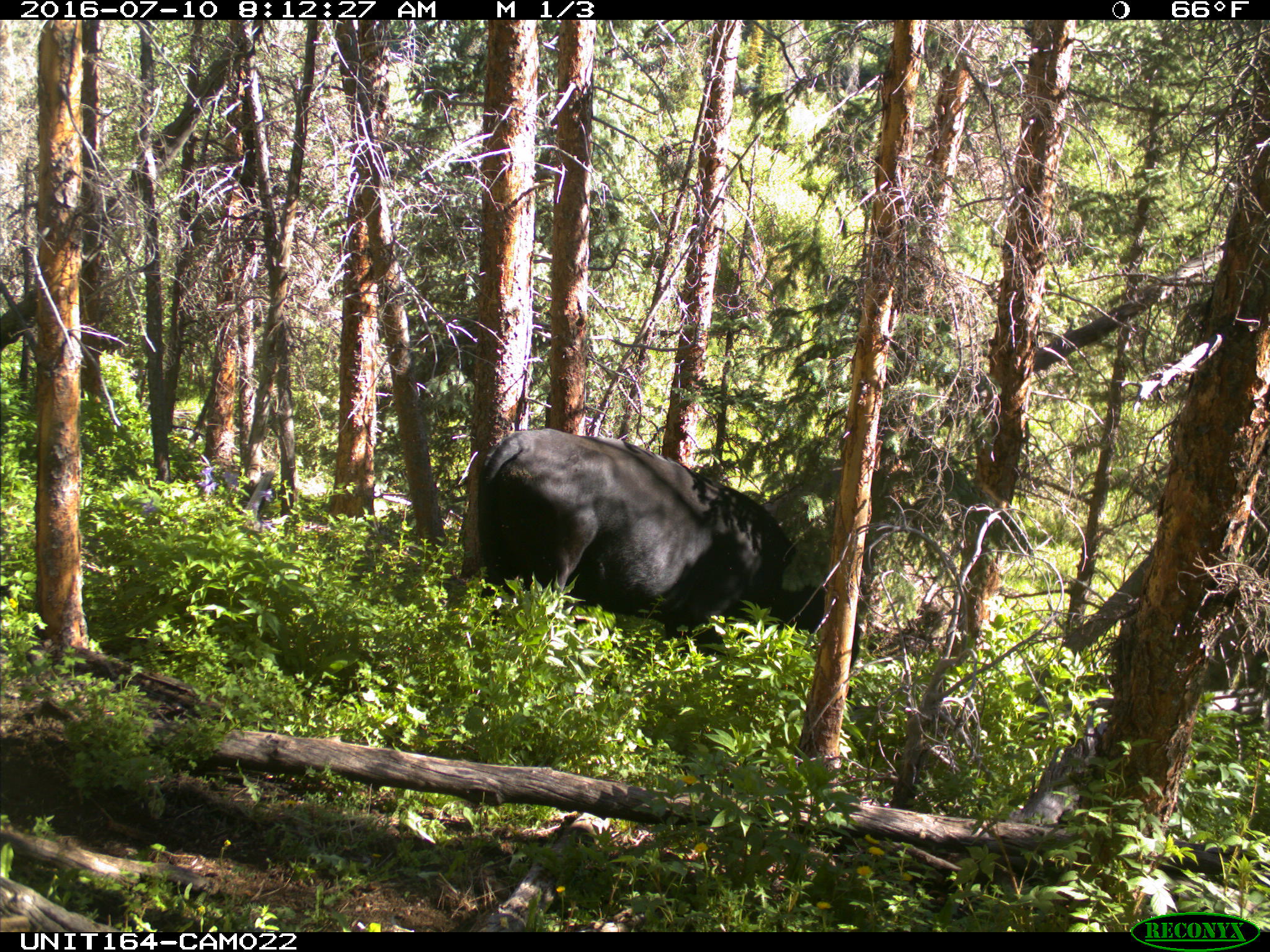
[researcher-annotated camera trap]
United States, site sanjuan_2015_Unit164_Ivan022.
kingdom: Animalia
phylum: Chordata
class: Mammalia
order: Artiodactyla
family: Bovidae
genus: Bos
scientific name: Bos taurus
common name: domestic cow